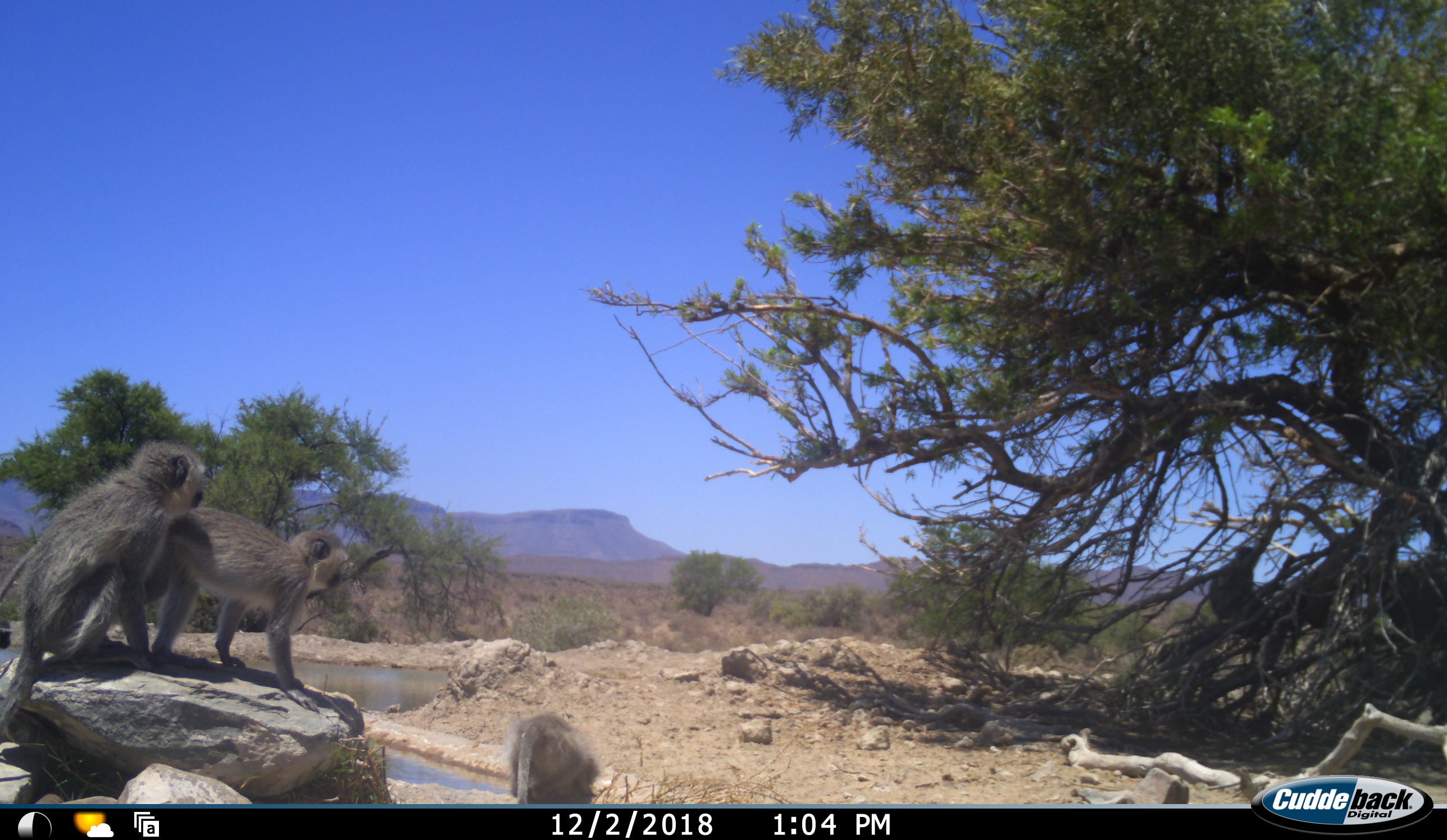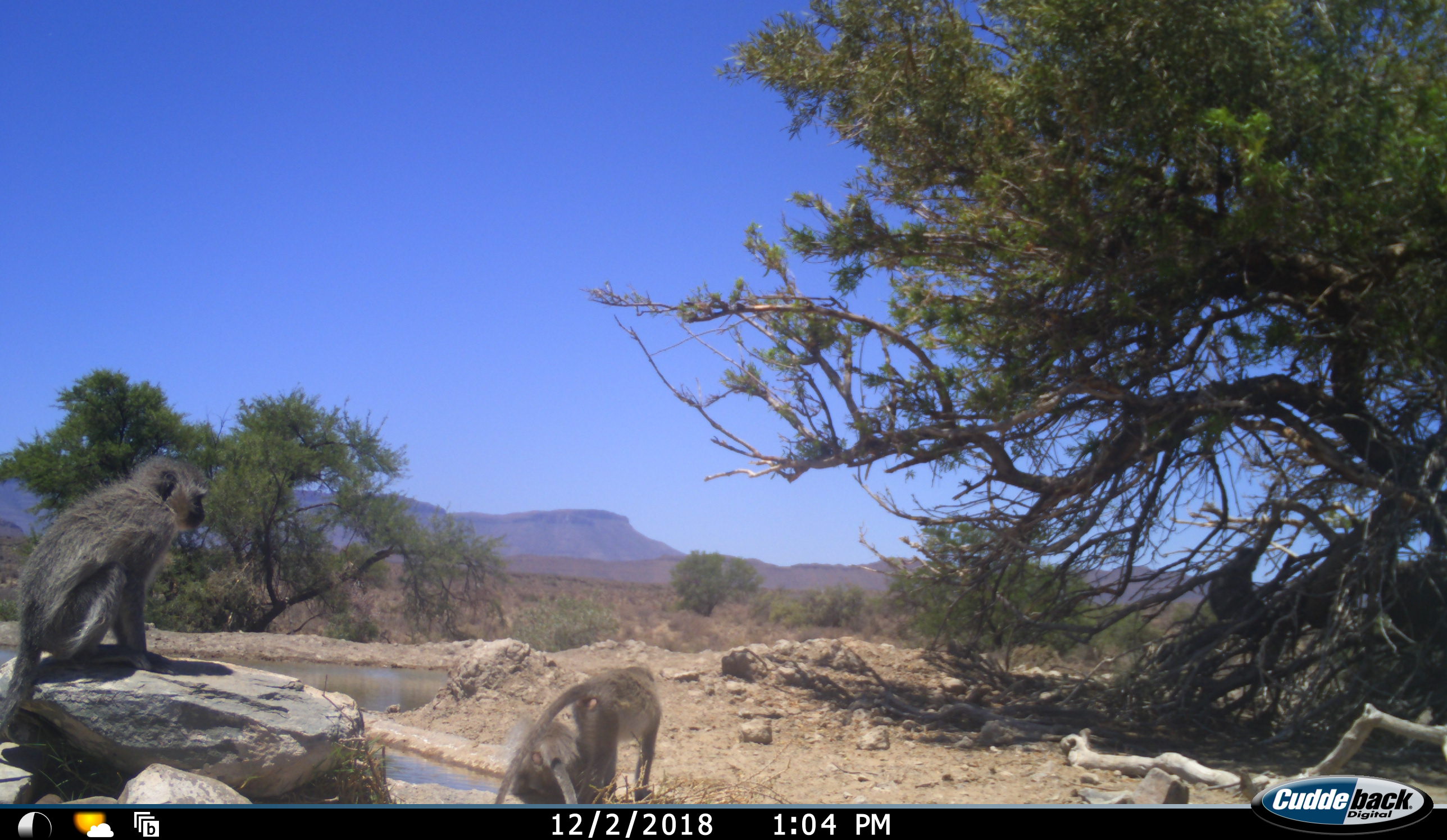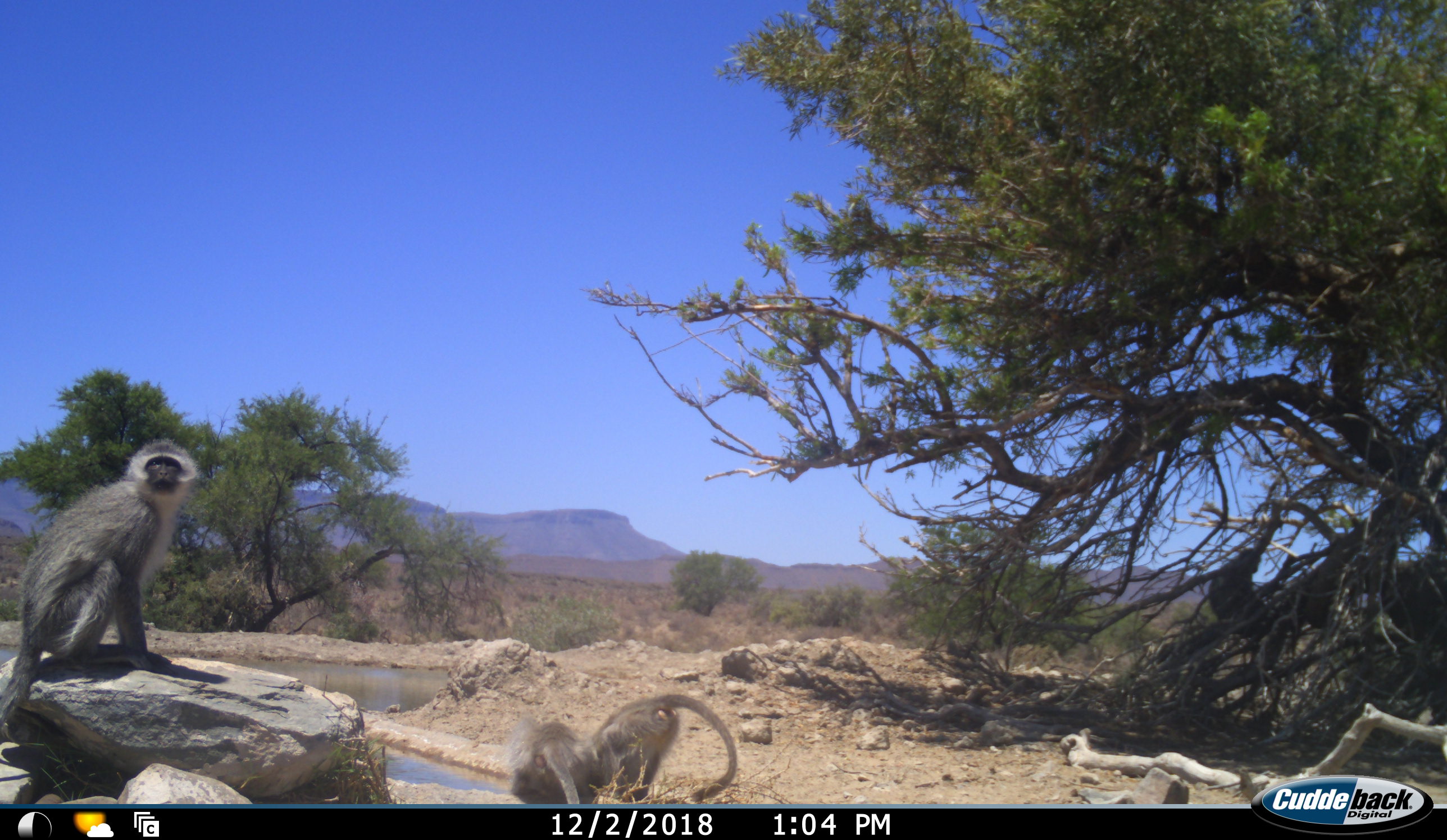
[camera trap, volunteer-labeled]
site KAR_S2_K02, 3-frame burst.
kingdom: Animalia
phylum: Chordata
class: Mammalia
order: Primates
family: Cercopithecidae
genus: Chlorocebus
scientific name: Chlorocebus pygerythrus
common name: vervet monkey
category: monkeyvervet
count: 3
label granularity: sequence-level